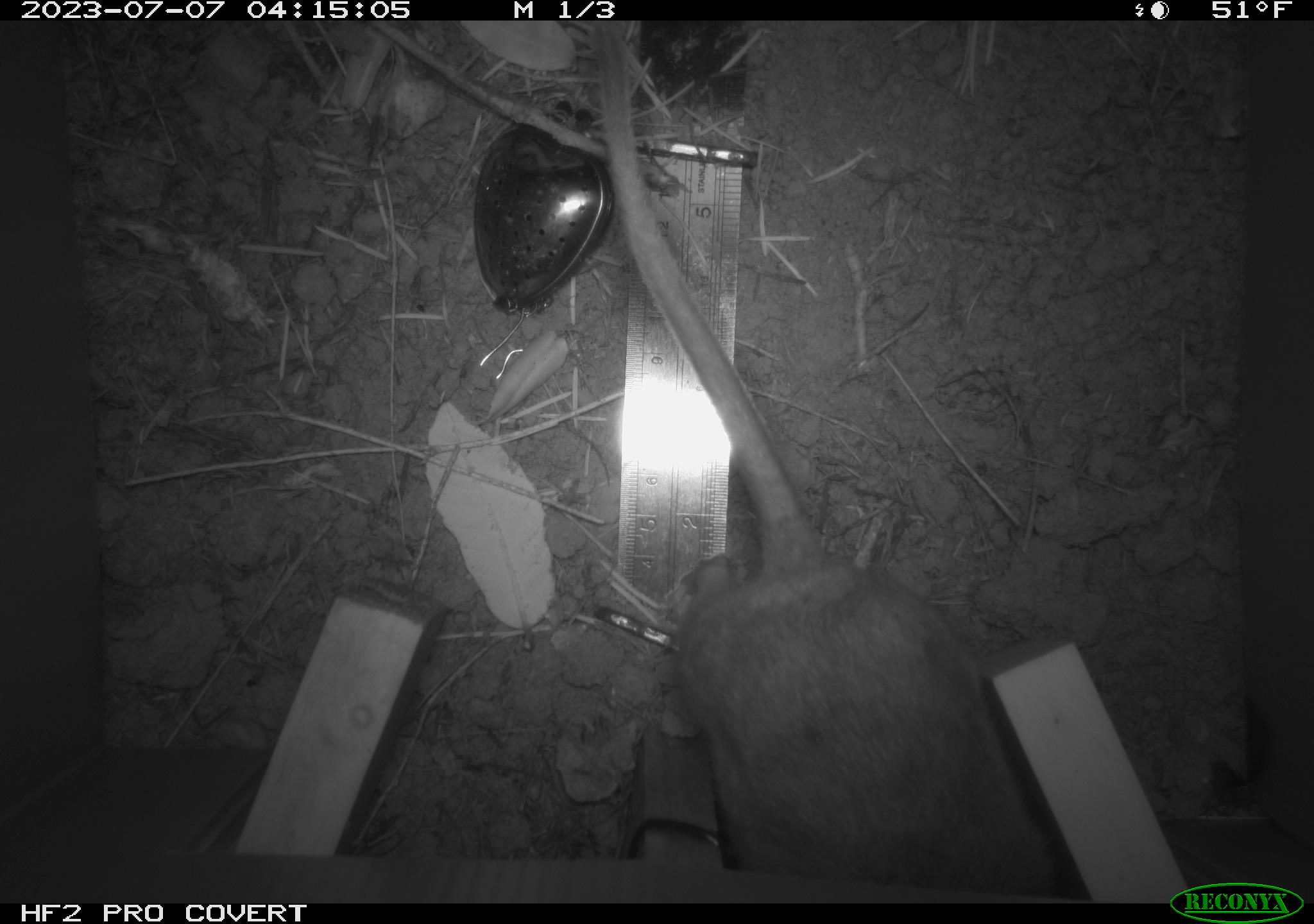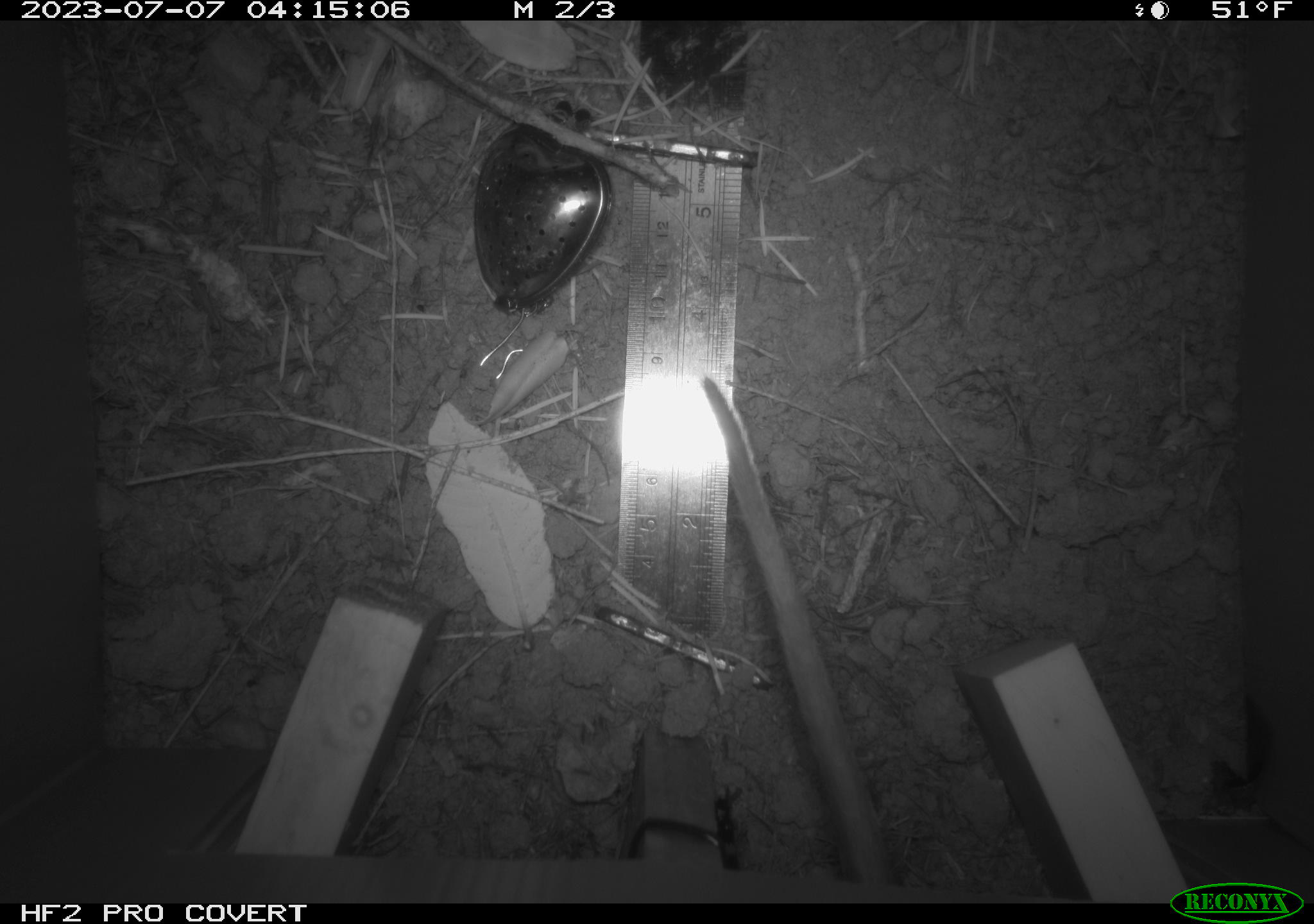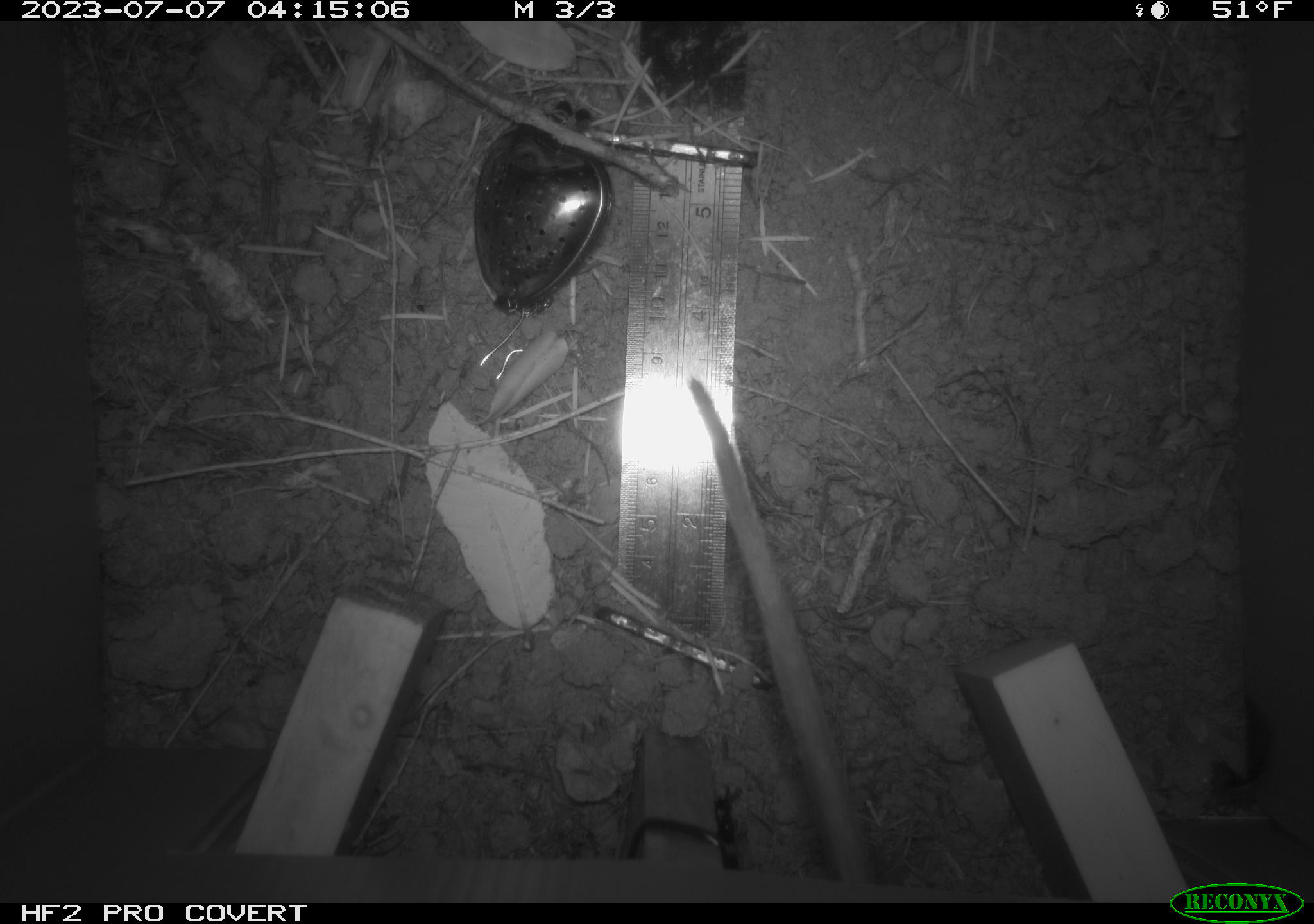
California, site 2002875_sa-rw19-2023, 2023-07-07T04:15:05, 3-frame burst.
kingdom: Animalia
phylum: Chordata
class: Mammalia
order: Rodentia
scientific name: Rodentia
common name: mouse species